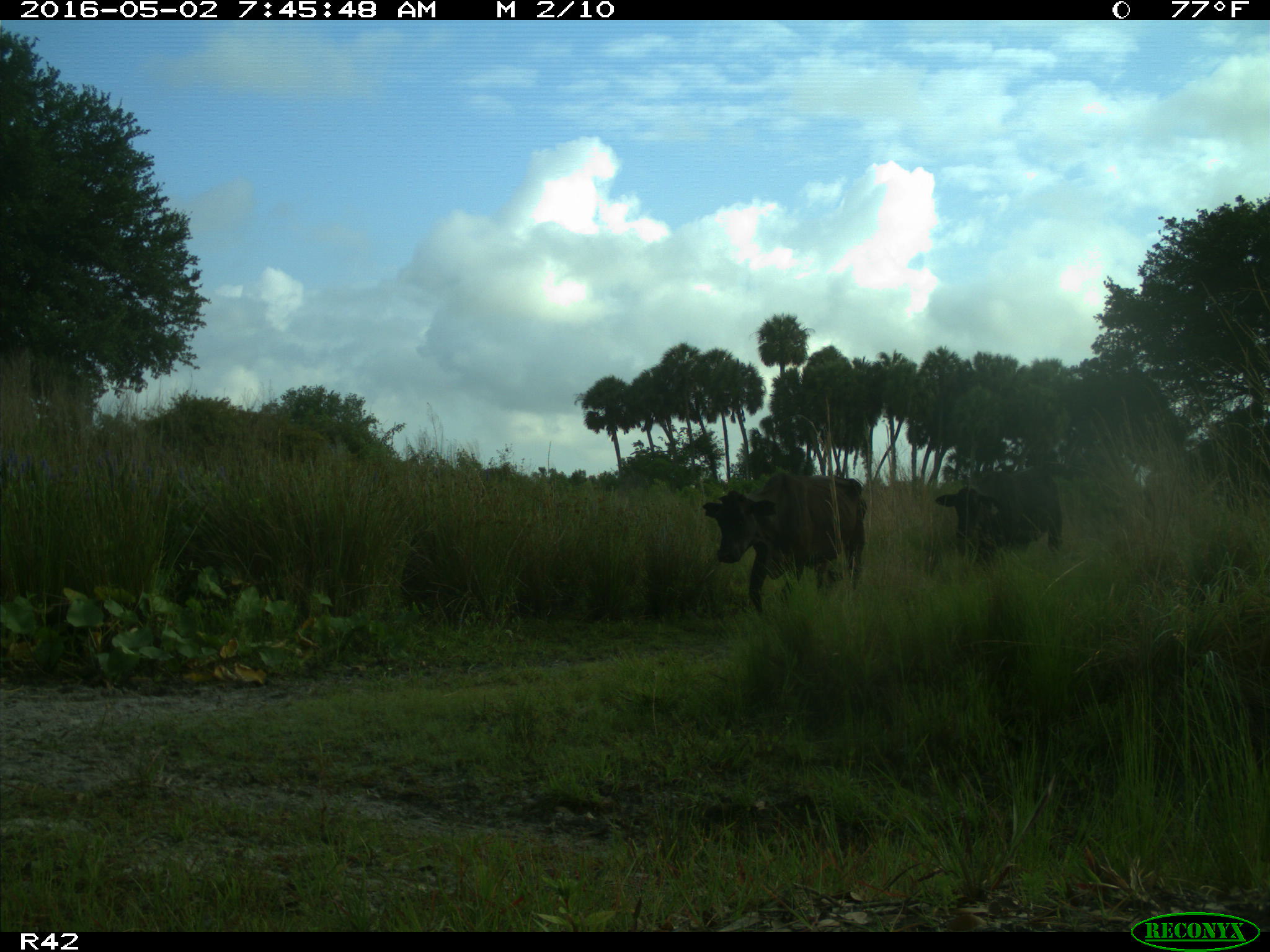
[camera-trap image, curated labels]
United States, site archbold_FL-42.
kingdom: Animalia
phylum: Chordata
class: Mammalia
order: Artiodactyla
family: Bovidae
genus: Bos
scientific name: Bos taurus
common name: domestic cow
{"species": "Bos taurus (domestic cow)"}